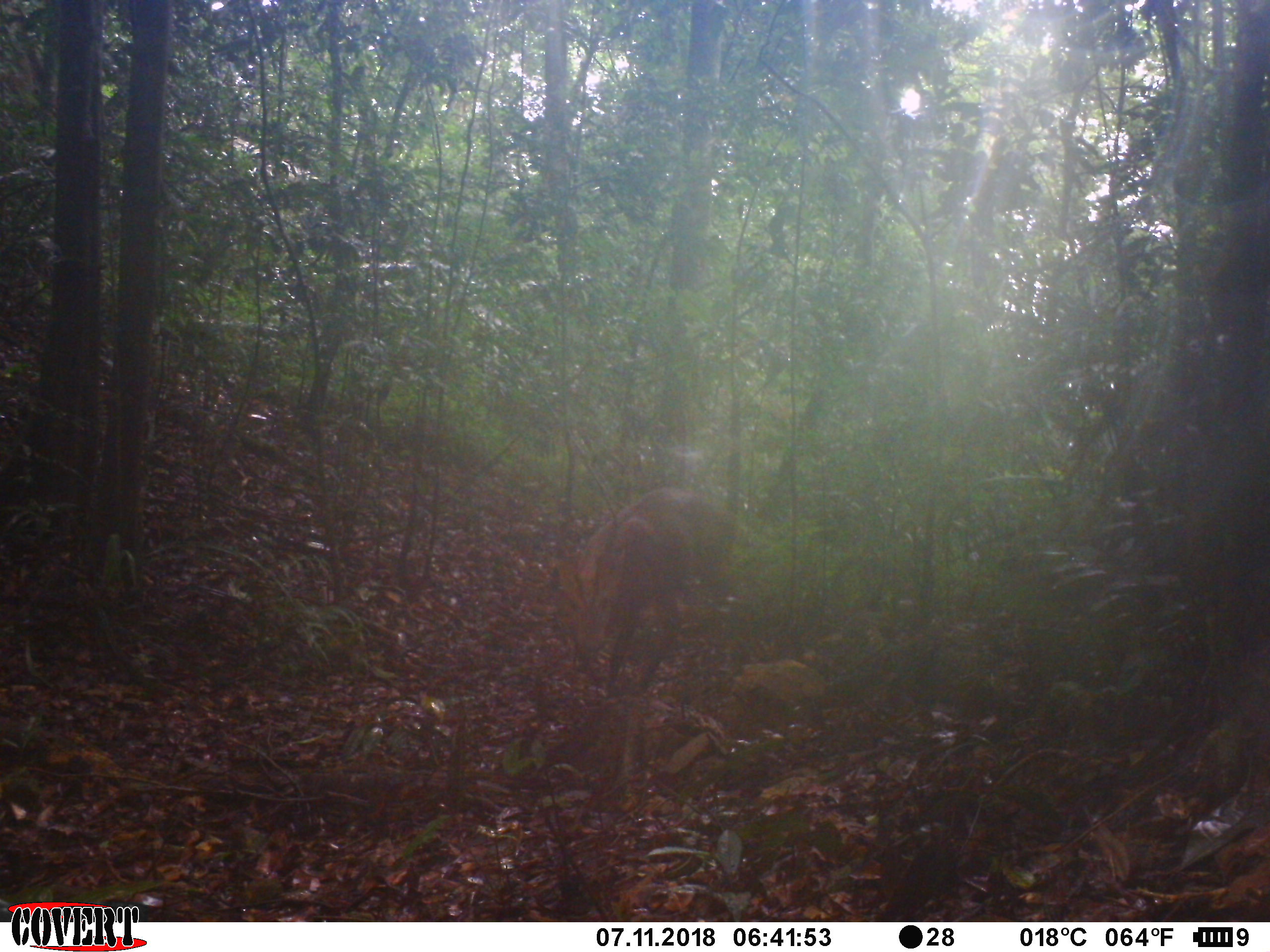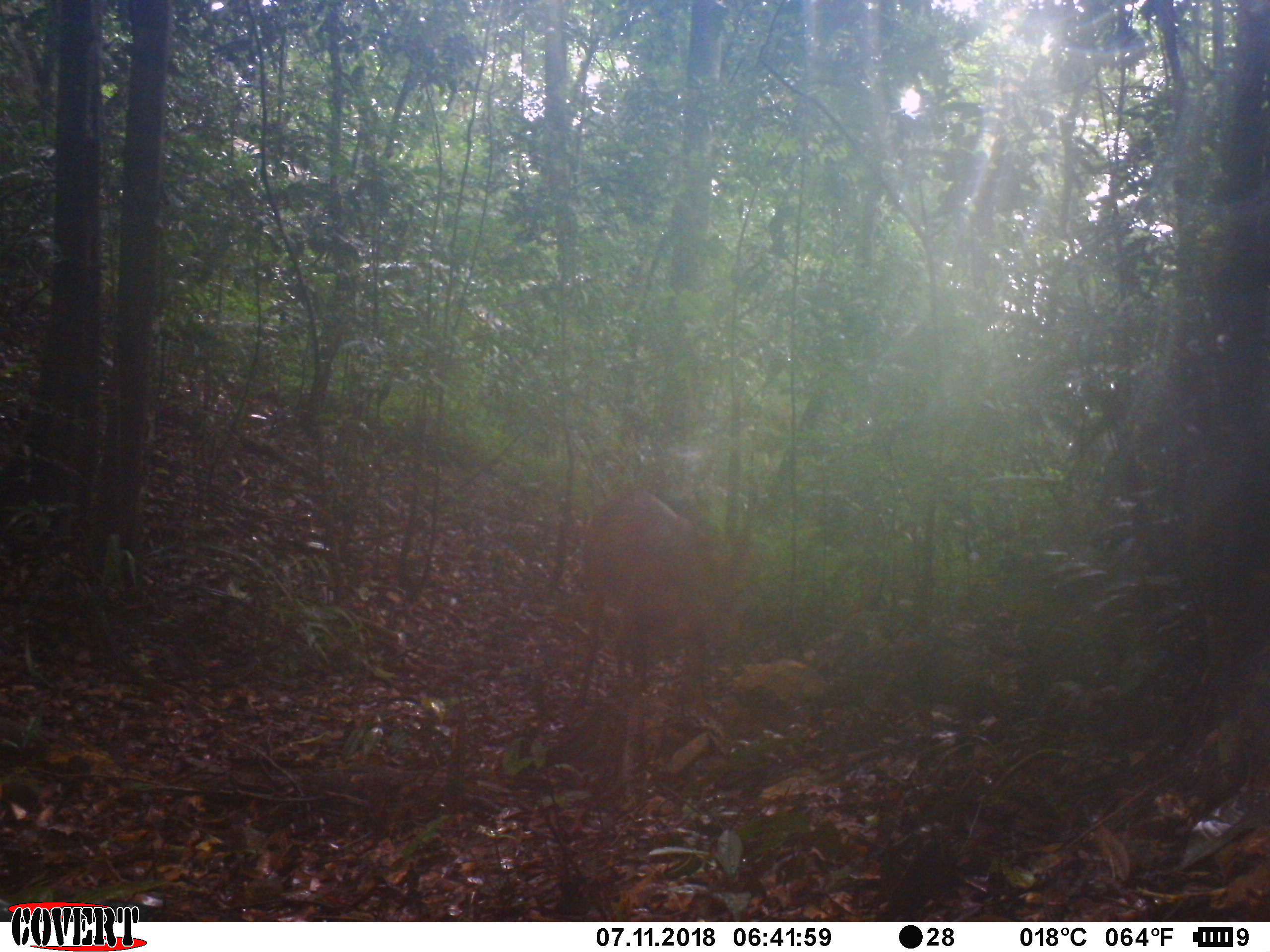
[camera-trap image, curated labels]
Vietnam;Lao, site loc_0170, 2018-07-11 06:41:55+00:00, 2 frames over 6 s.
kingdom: Animalia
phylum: Chordata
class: Mammalia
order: Artiodactyla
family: Cervidae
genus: Muntiacus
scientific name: Muntiacus vuquangensis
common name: large-antlered muntjac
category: large antlered muntjac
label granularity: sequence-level